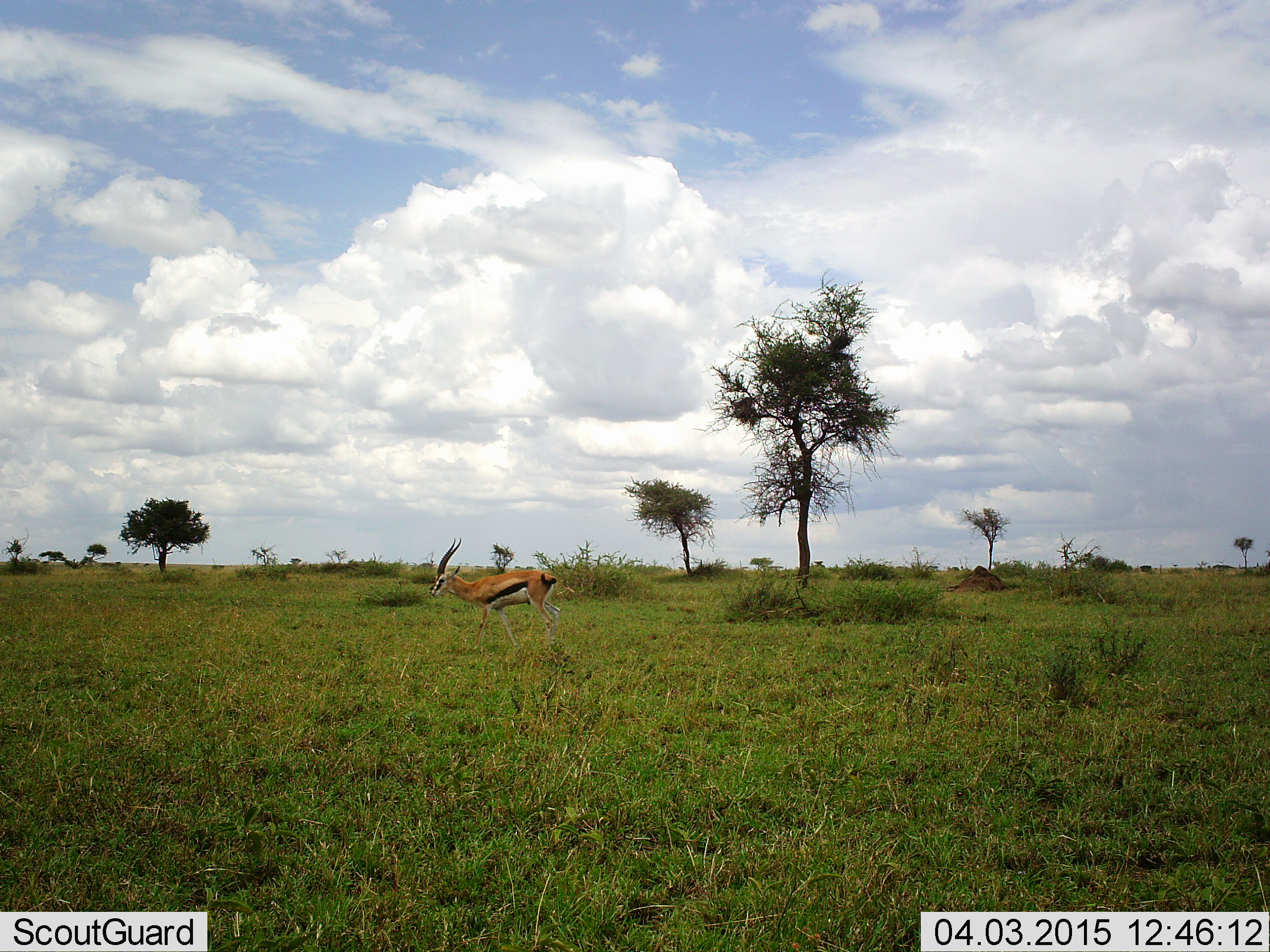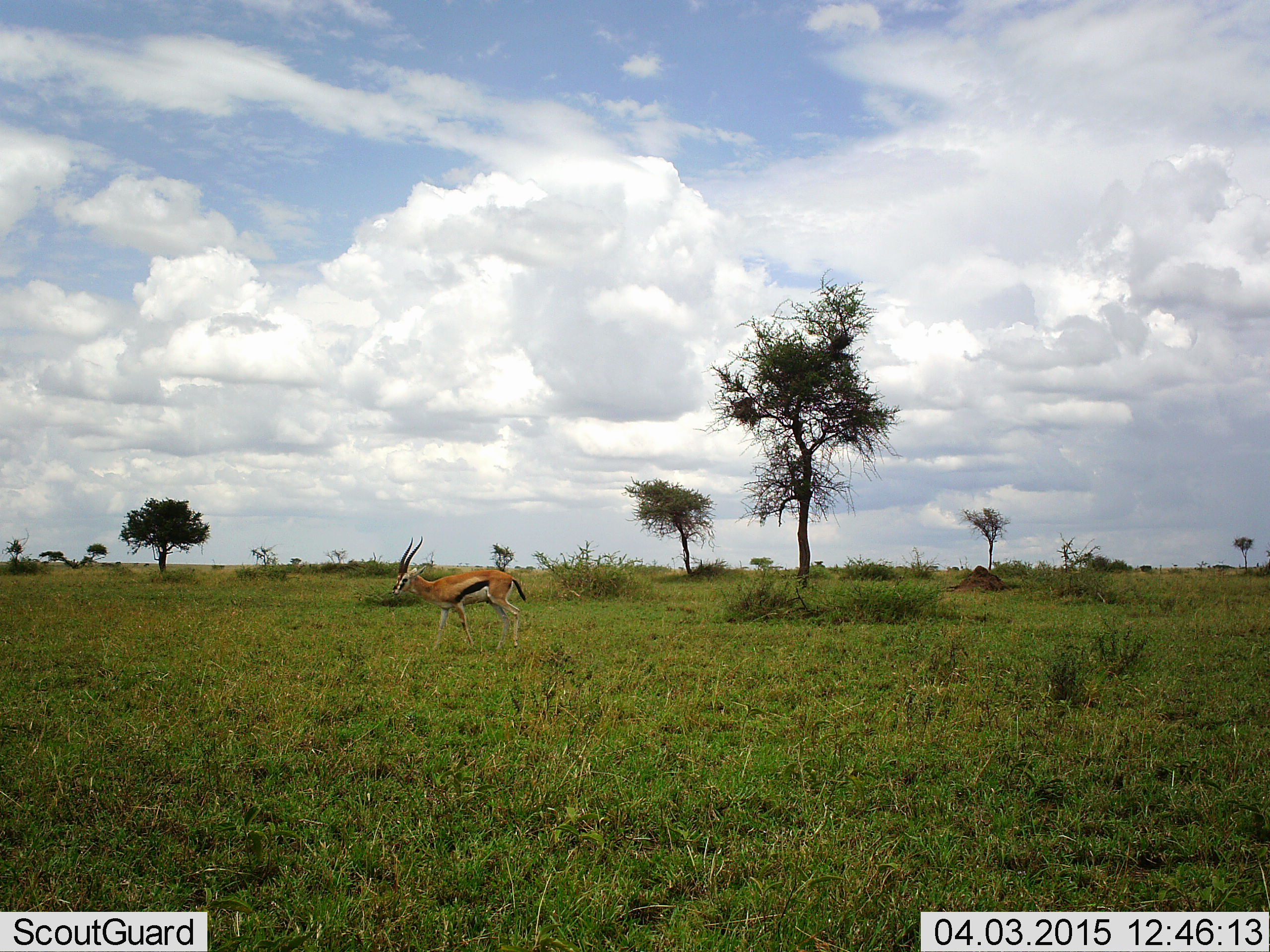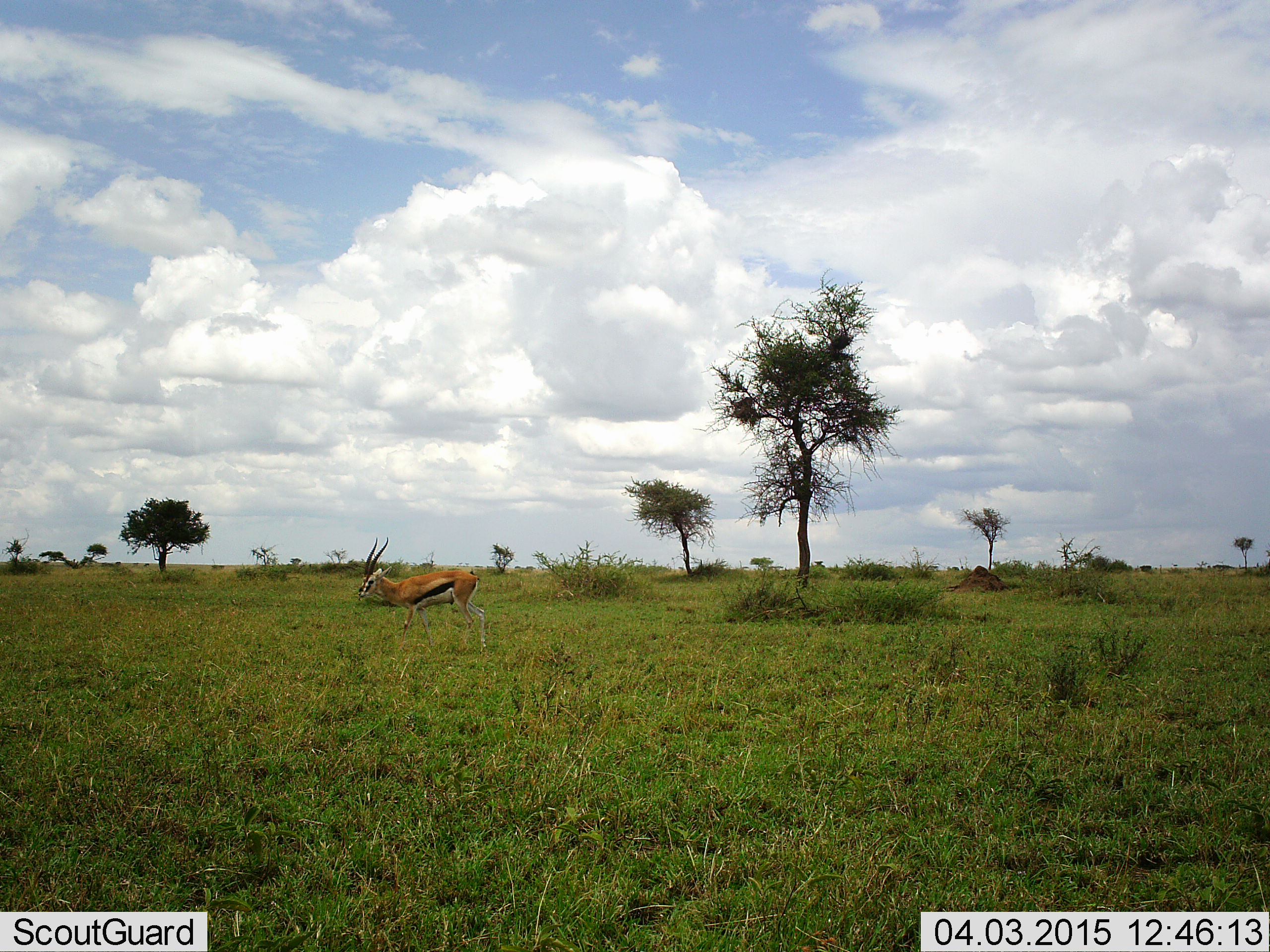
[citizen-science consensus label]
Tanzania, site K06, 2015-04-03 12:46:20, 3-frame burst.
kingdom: Animalia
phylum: Chordata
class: Mammalia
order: Artiodactyla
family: Bovidae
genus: Eudorcas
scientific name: Eudorcas thomsonii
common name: thomson's gazelle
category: gazellethomsons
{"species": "gazellethomsons (thomson's gazelle) (Eudorcas thomsonii)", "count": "1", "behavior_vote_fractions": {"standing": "0%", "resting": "0%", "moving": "100%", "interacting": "0%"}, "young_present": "0%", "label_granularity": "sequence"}